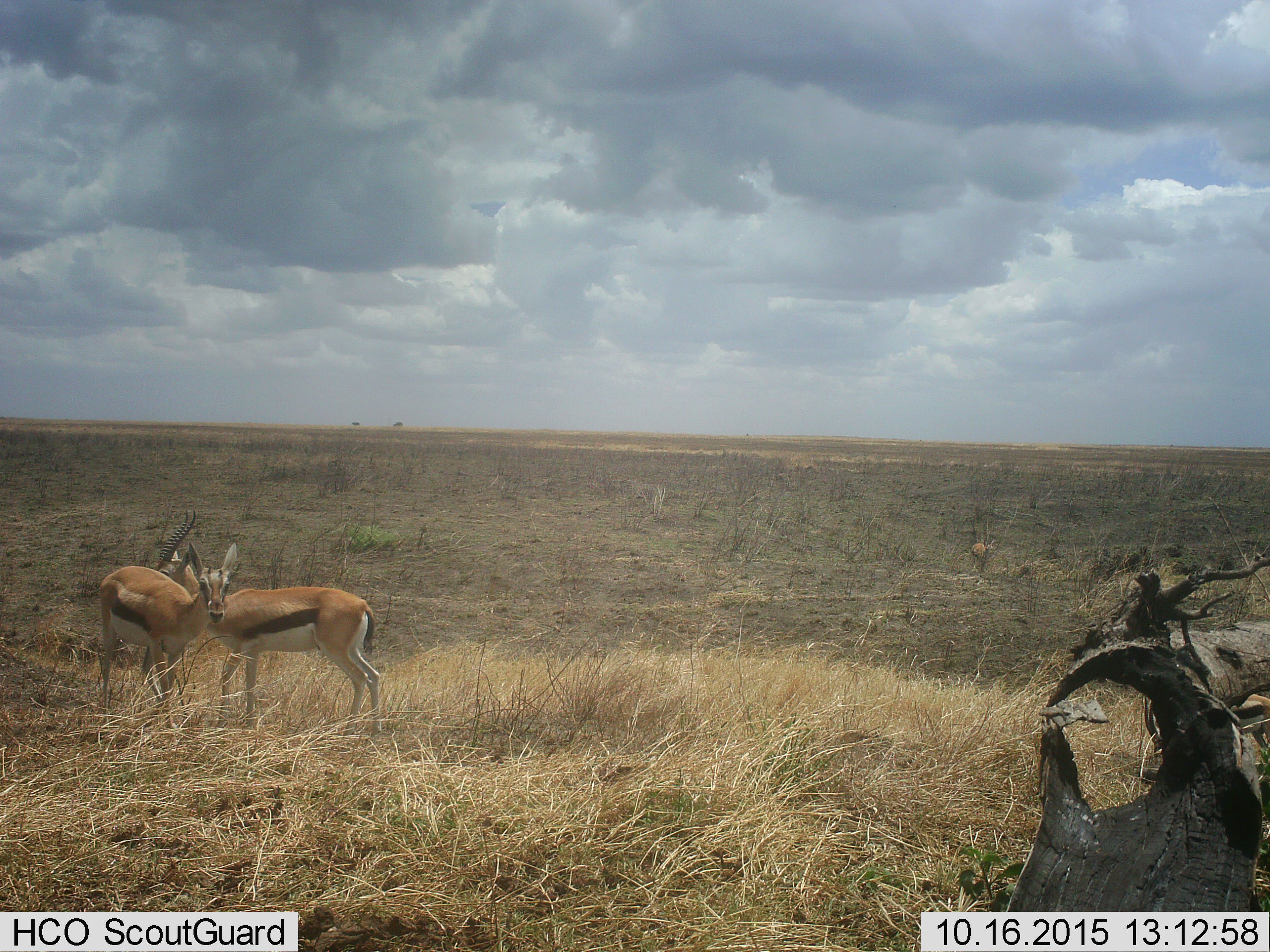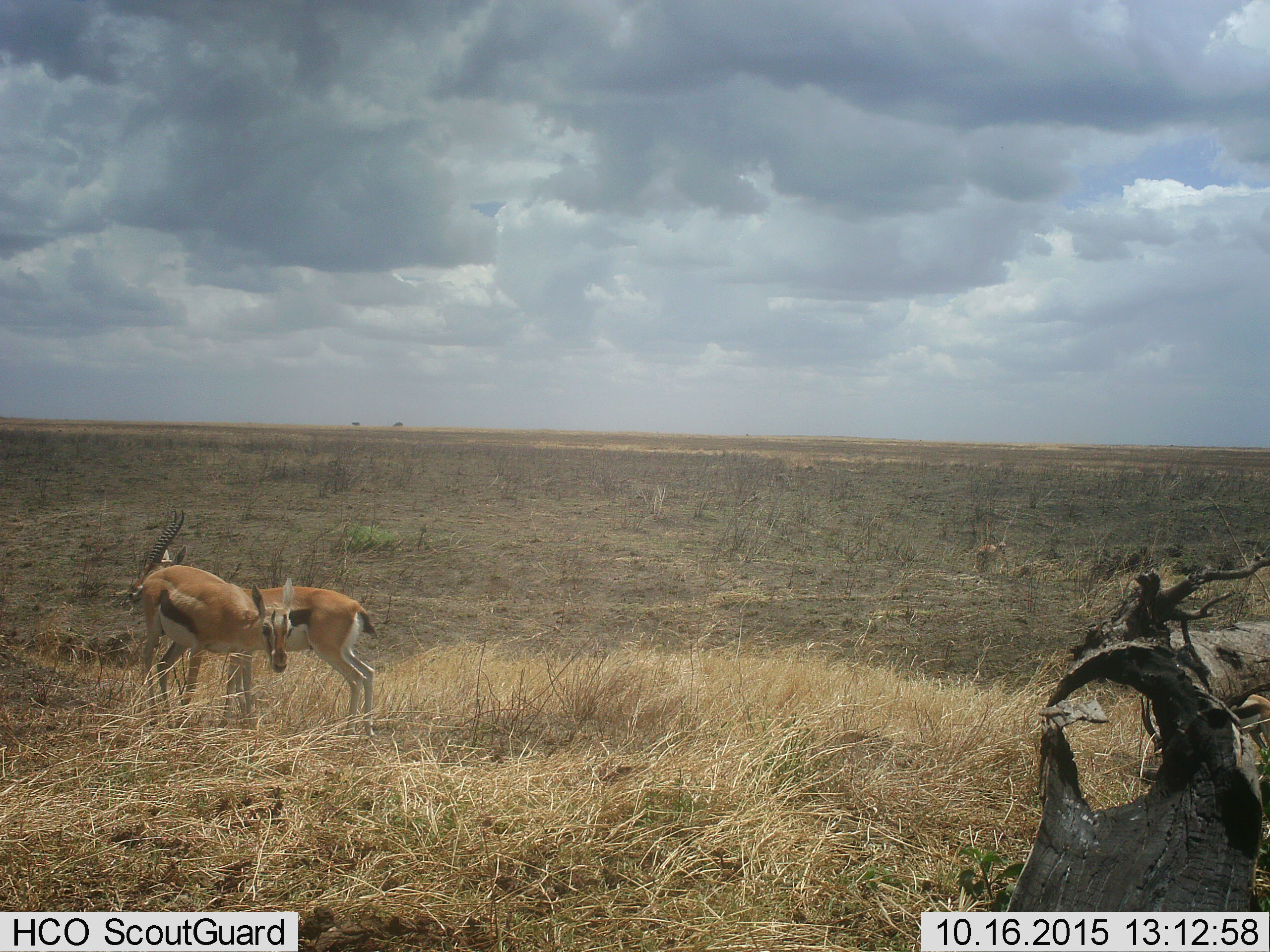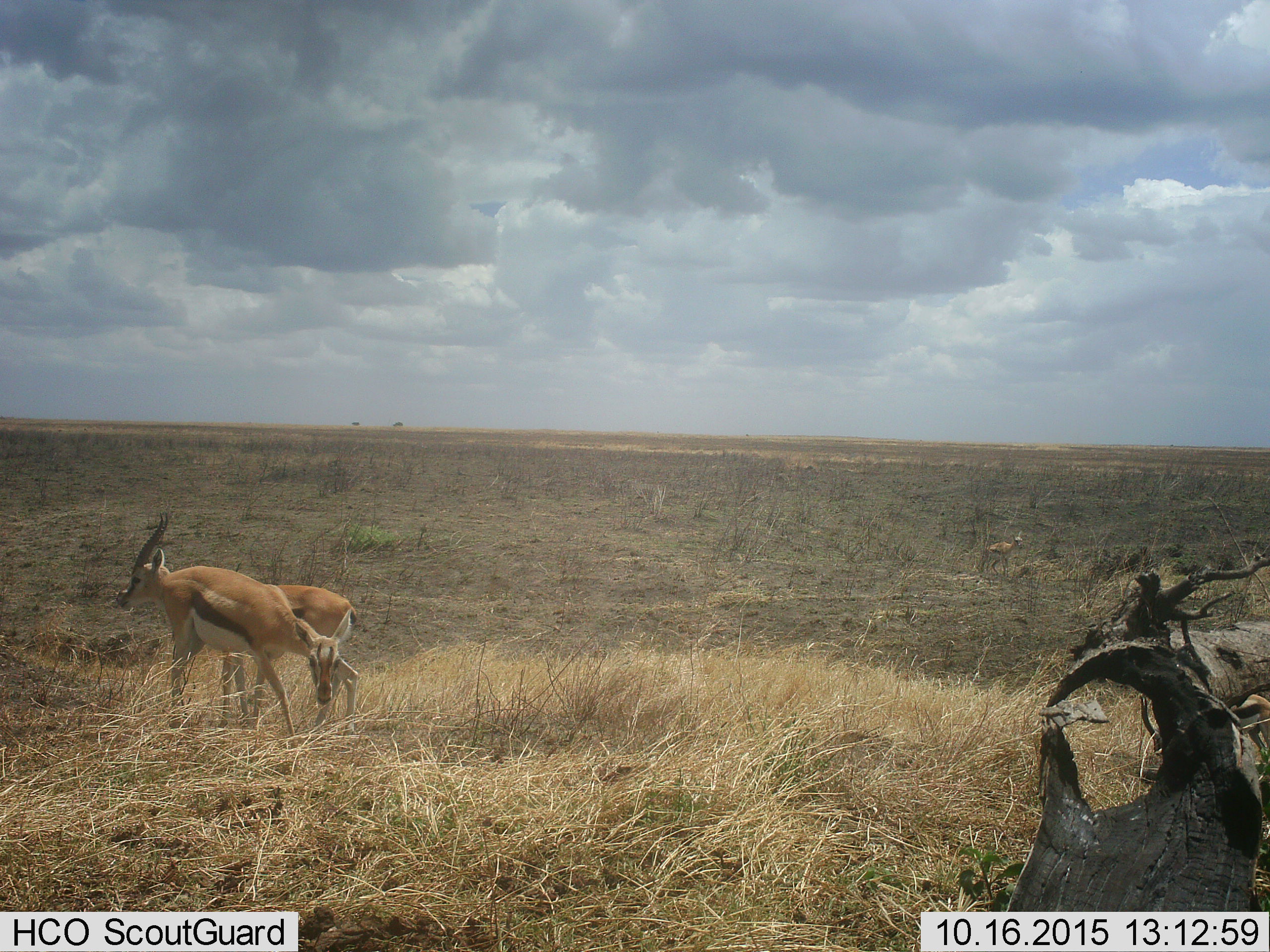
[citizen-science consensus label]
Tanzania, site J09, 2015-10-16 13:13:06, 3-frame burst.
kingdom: Animalia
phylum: Chordata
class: Mammalia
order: Artiodactyla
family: Bovidae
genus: Eudorcas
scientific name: Eudorcas thomsonii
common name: thomson's gazelle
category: gazellethomsons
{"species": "gazellethomsons (thomson's gazelle) (Eudorcas thomsonii)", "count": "4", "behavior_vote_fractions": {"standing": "70%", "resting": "0%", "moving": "60%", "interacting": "0%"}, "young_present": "10%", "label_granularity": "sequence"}